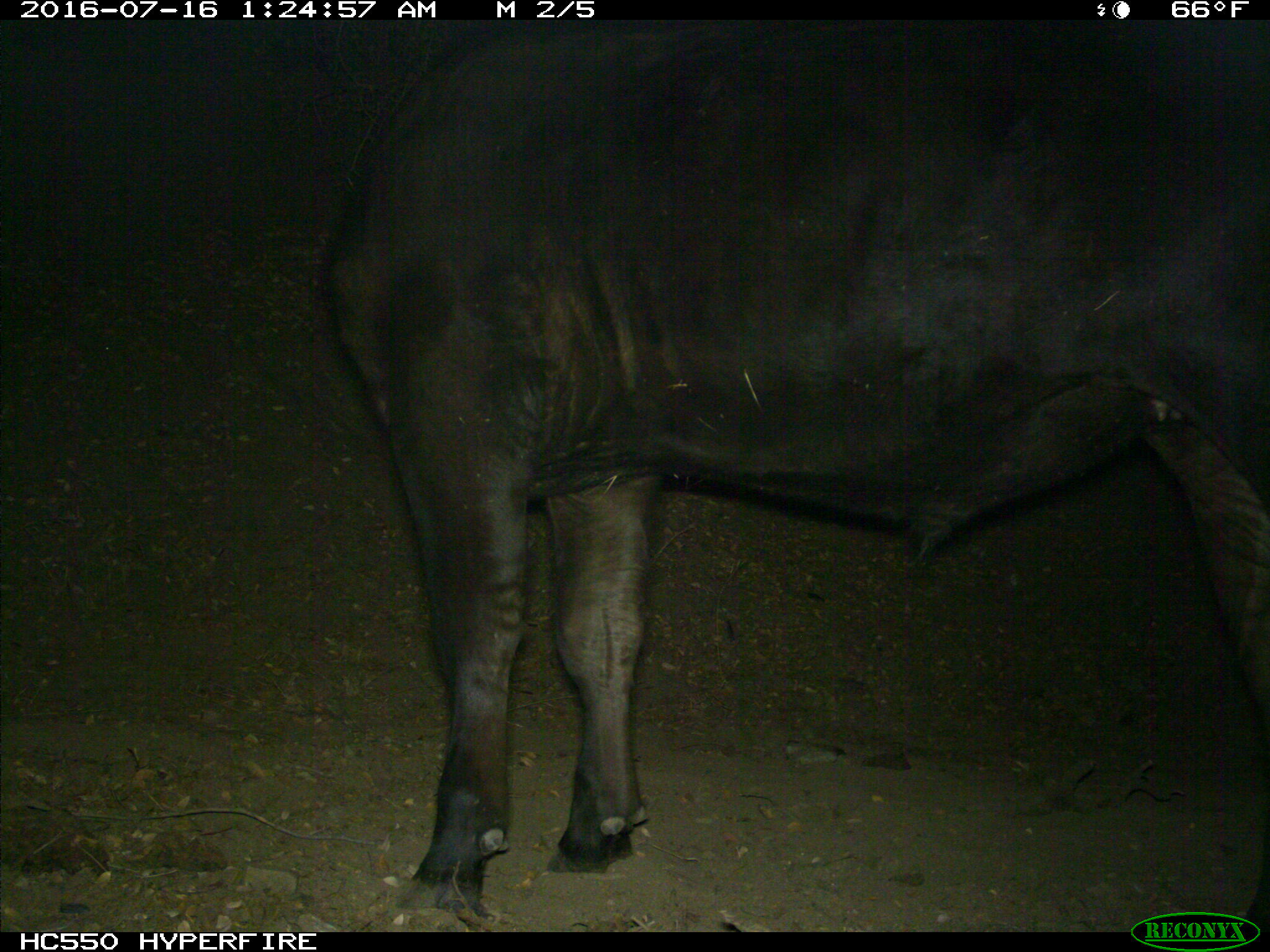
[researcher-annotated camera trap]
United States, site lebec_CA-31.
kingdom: Animalia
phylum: Chordata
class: Mammalia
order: Artiodactyla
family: Bovidae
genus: Bos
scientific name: Bos taurus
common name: domestic cow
Bos taurus (domestic cow).